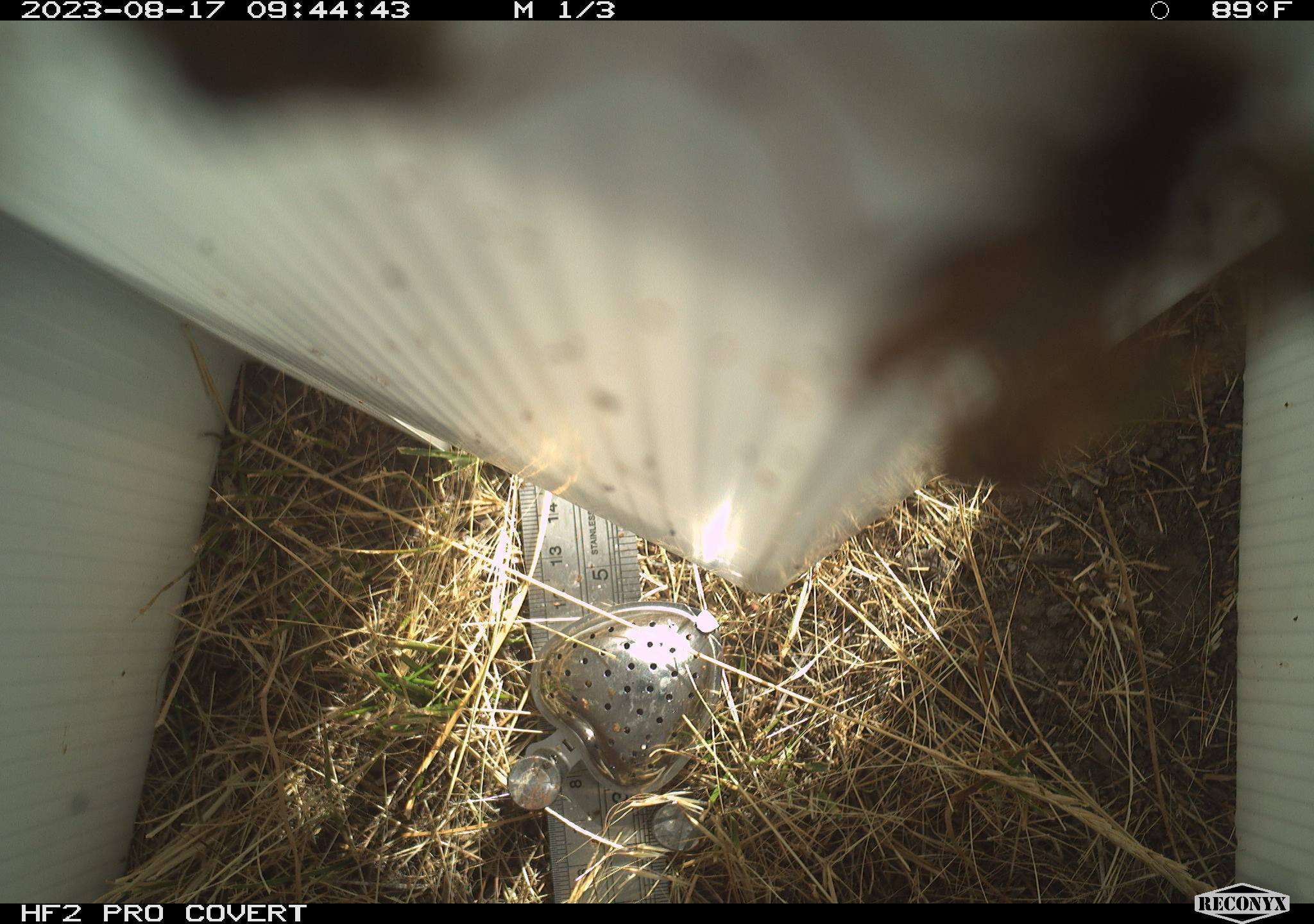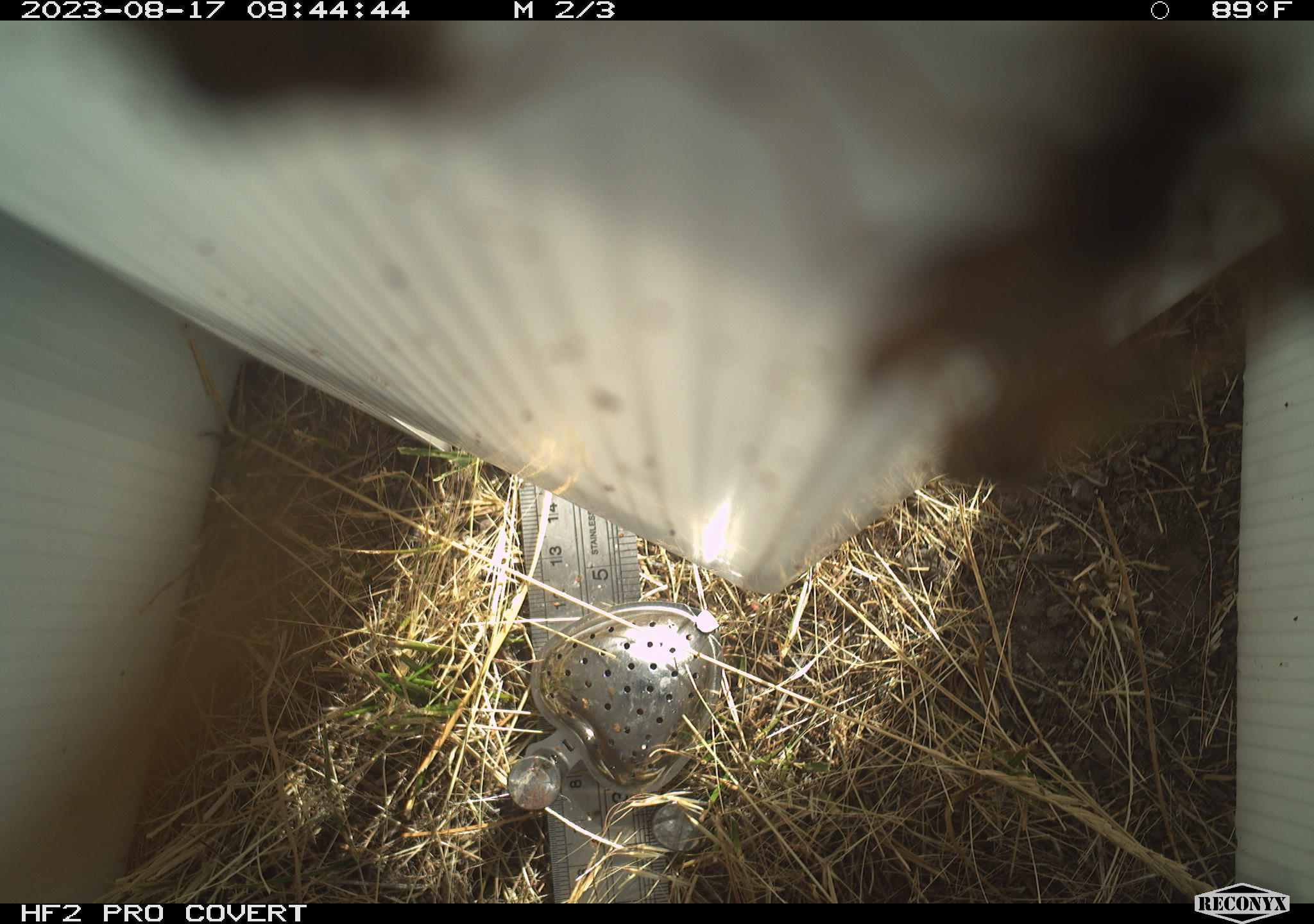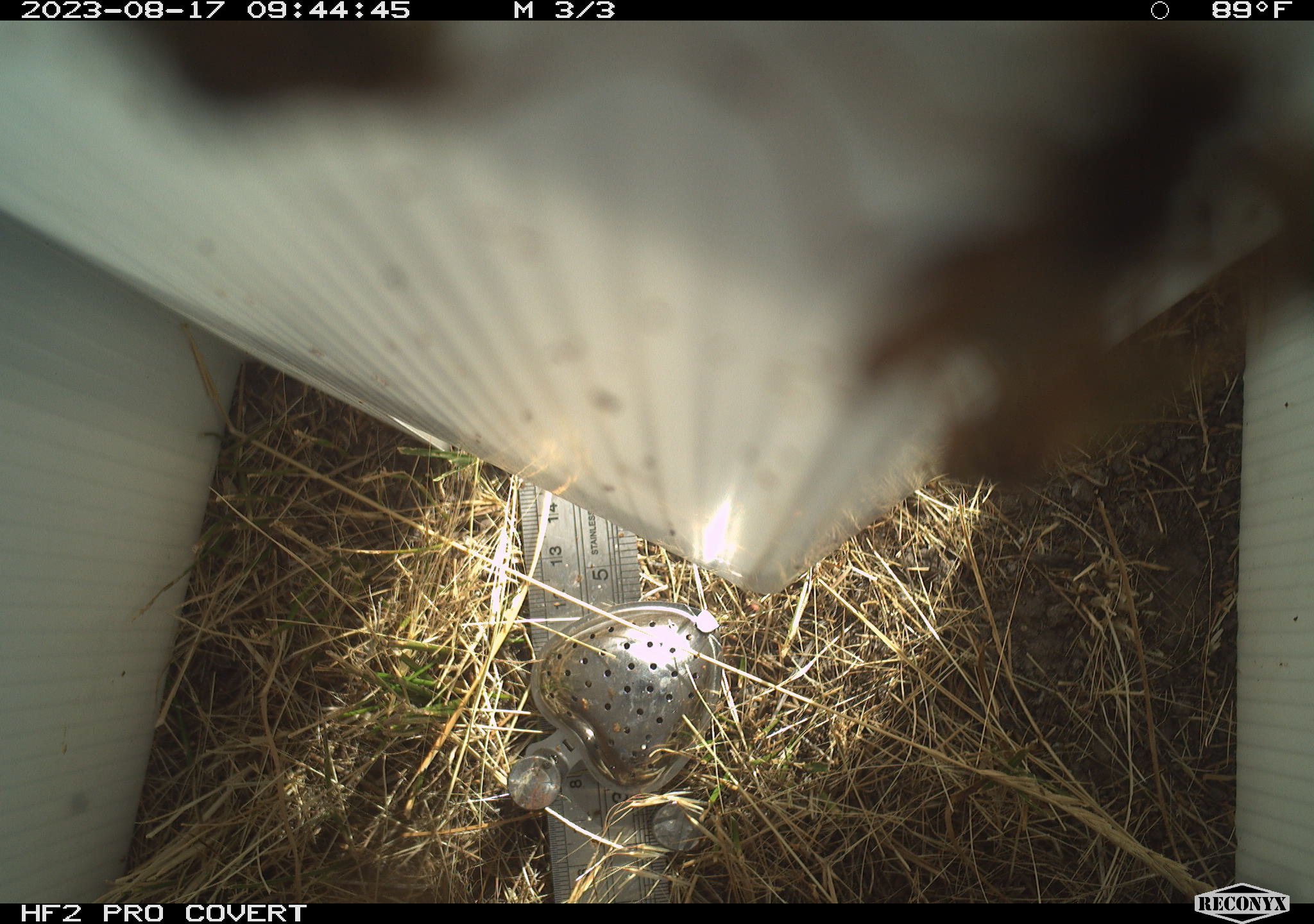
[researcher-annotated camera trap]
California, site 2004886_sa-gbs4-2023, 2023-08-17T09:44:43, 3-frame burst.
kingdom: Animalia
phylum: Arthropoda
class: Insecta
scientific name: Insecta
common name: insect